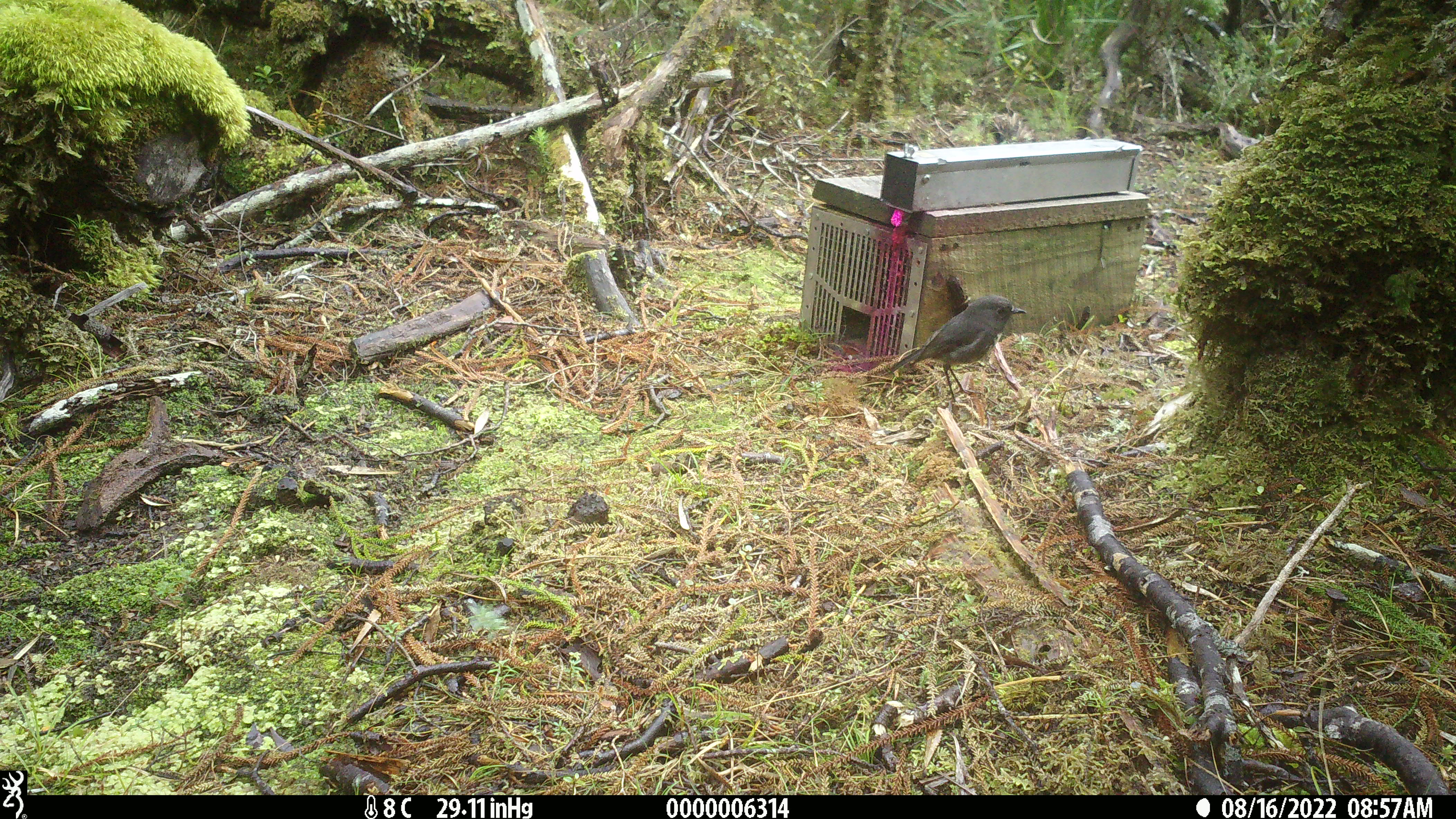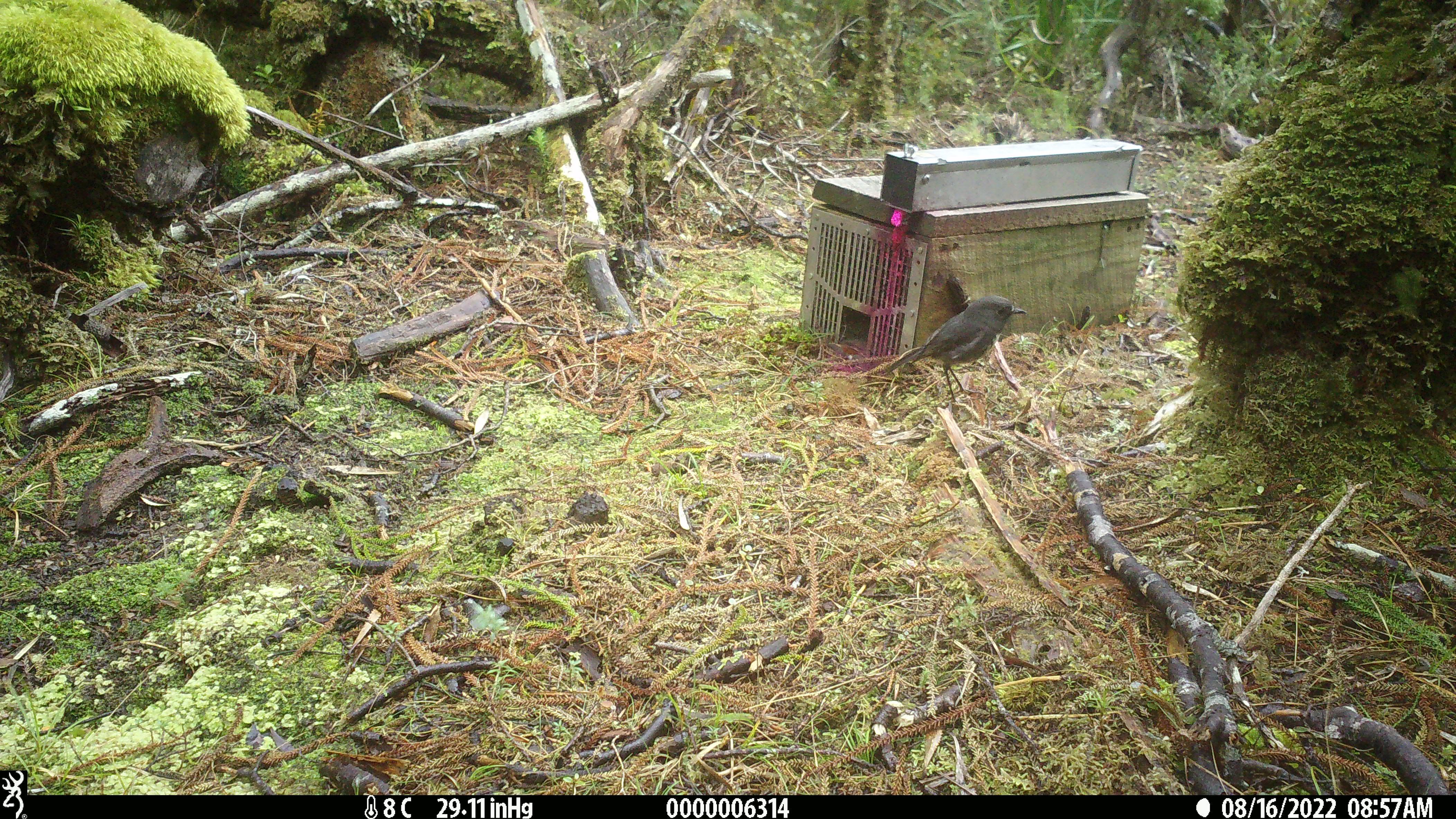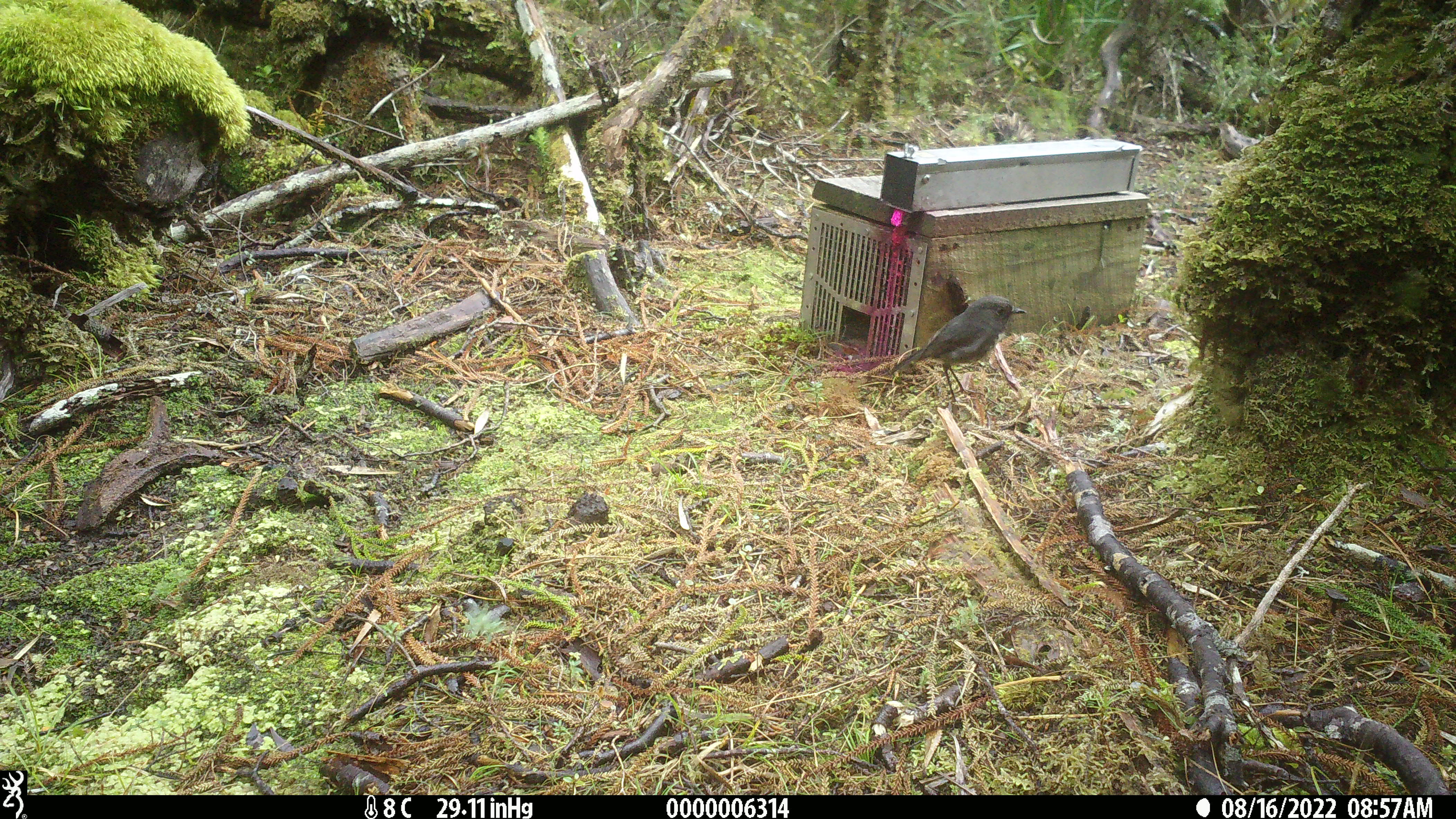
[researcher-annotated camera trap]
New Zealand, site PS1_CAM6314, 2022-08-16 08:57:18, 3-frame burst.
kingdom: Animalia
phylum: Chordata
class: Aves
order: Passeriformes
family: Petroicidae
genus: Petroica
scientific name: Petroica australis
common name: new zealand robin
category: robin